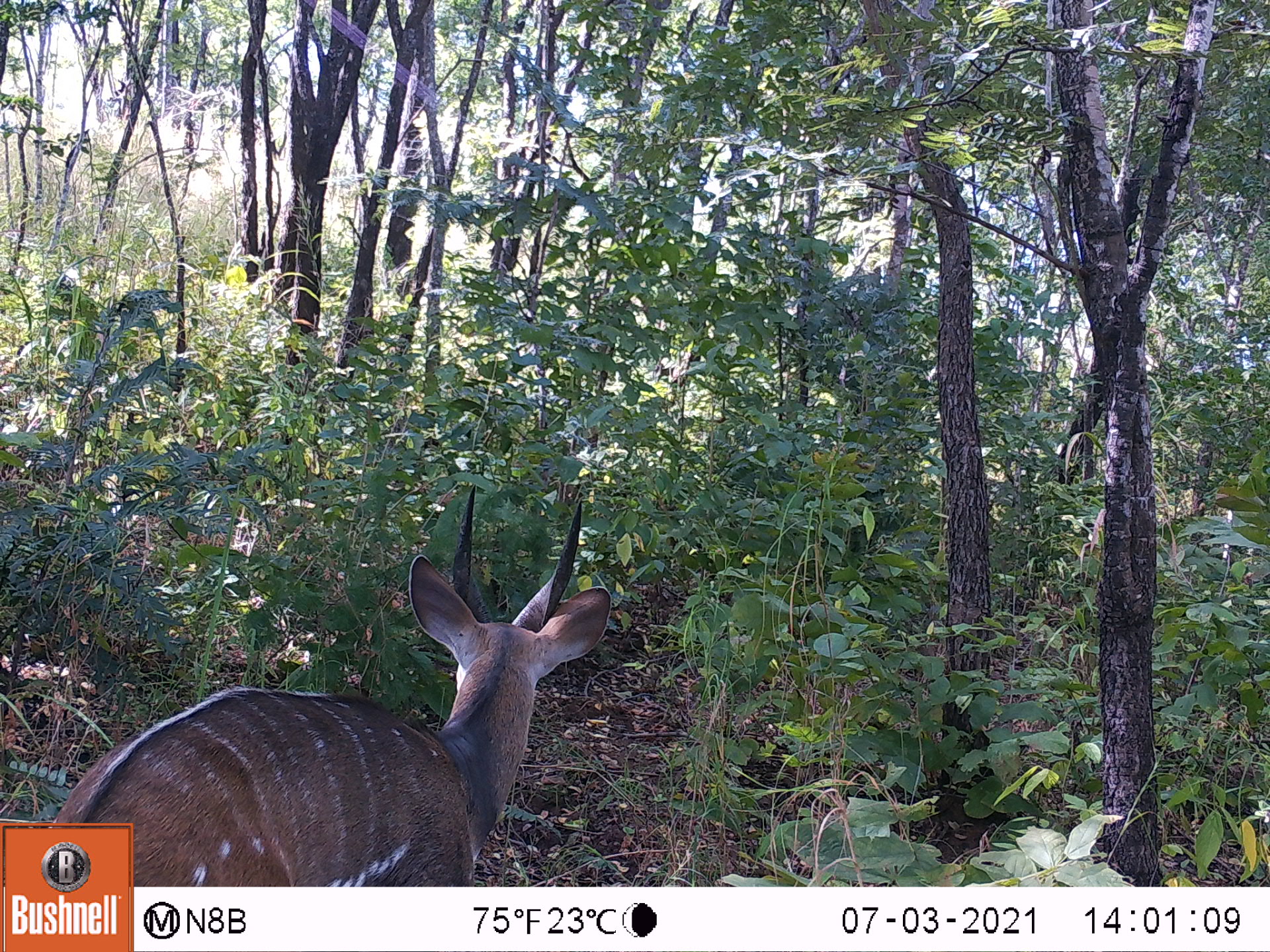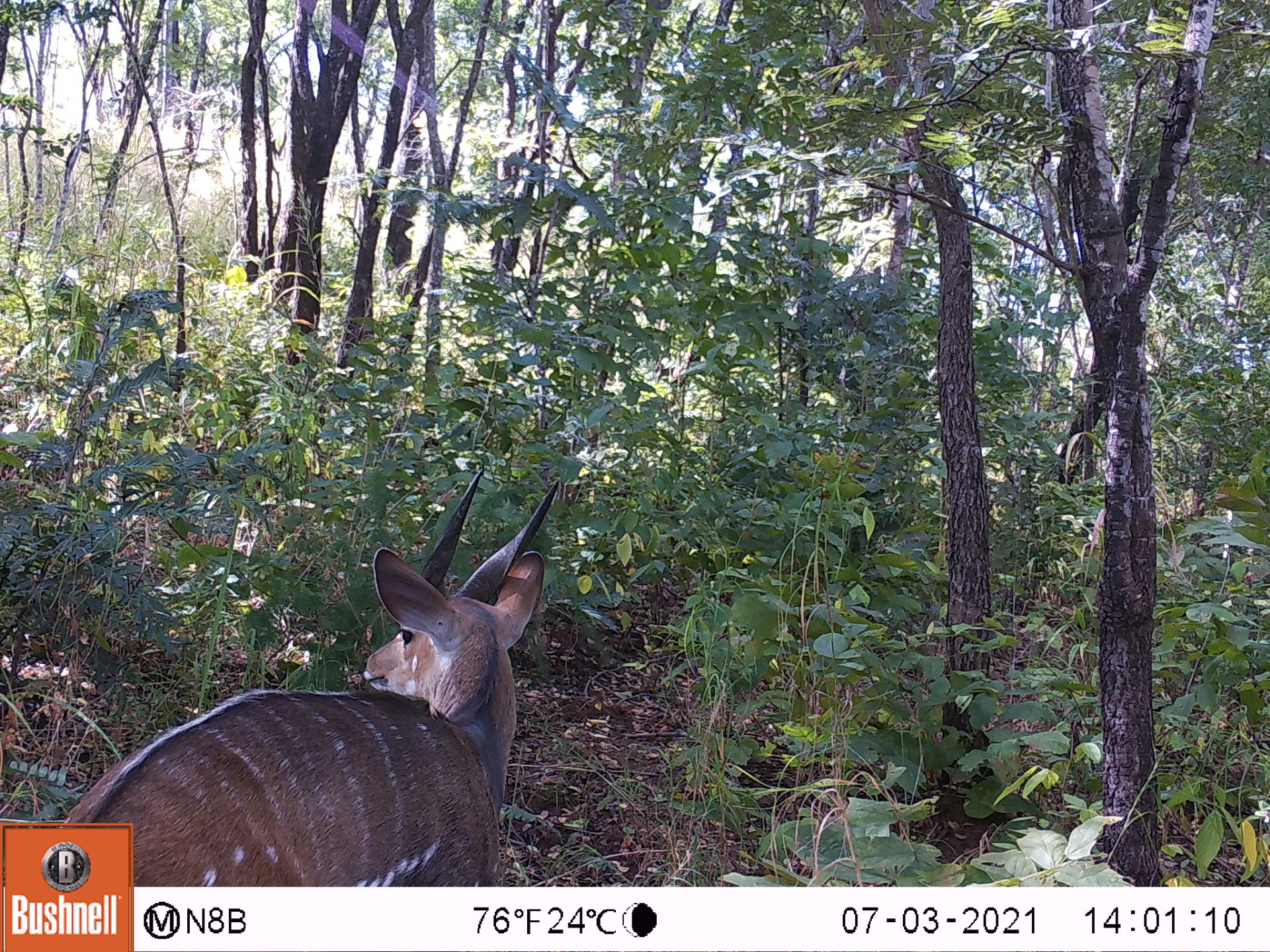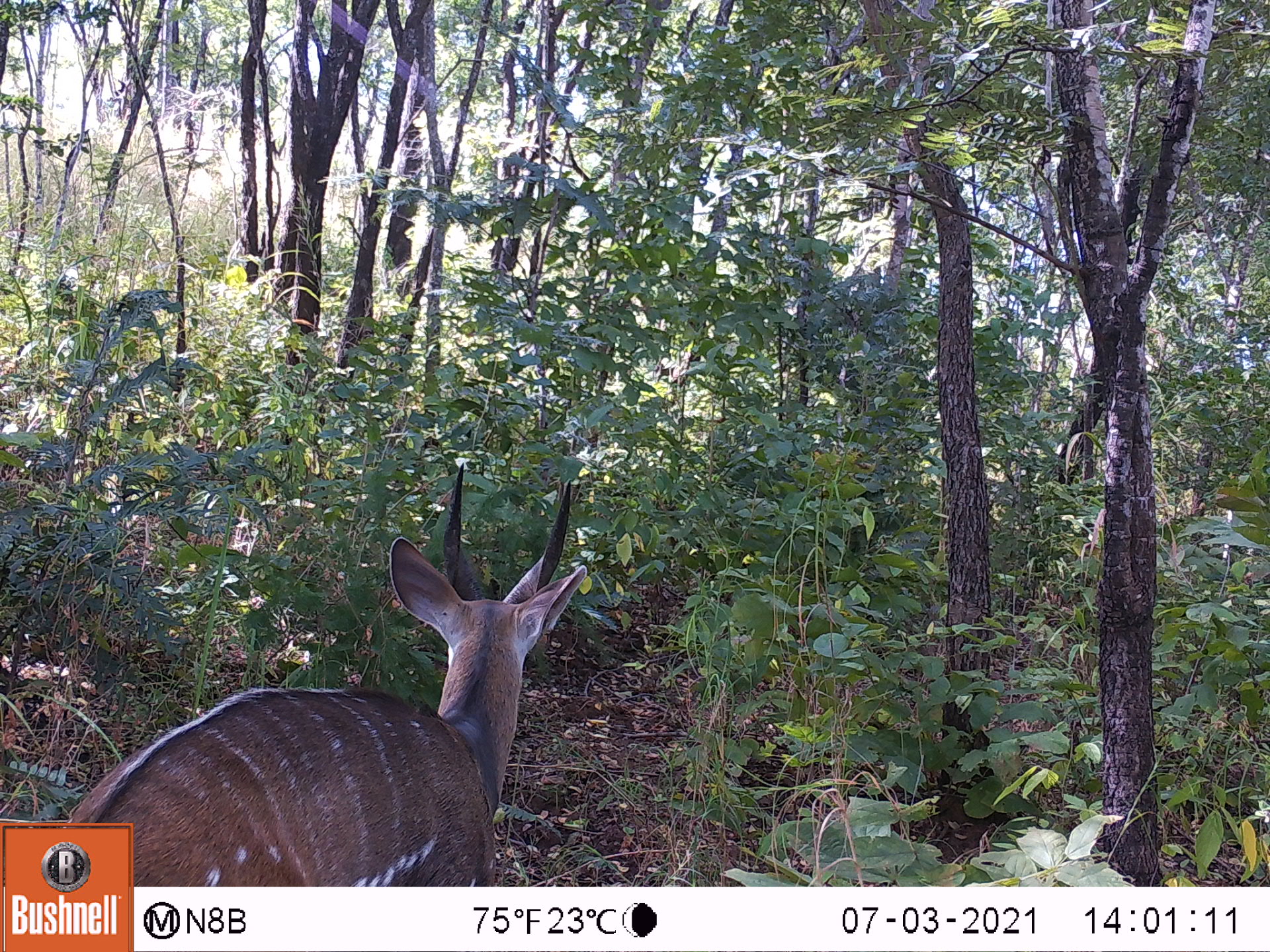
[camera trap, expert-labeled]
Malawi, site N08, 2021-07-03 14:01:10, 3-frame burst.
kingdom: Animalia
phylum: Chordata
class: Mammalia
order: Artiodactyla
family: Bovidae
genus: Tragelaphus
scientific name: Tragelaphus sylvaticus sylvaticus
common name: cape bushbuck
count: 1